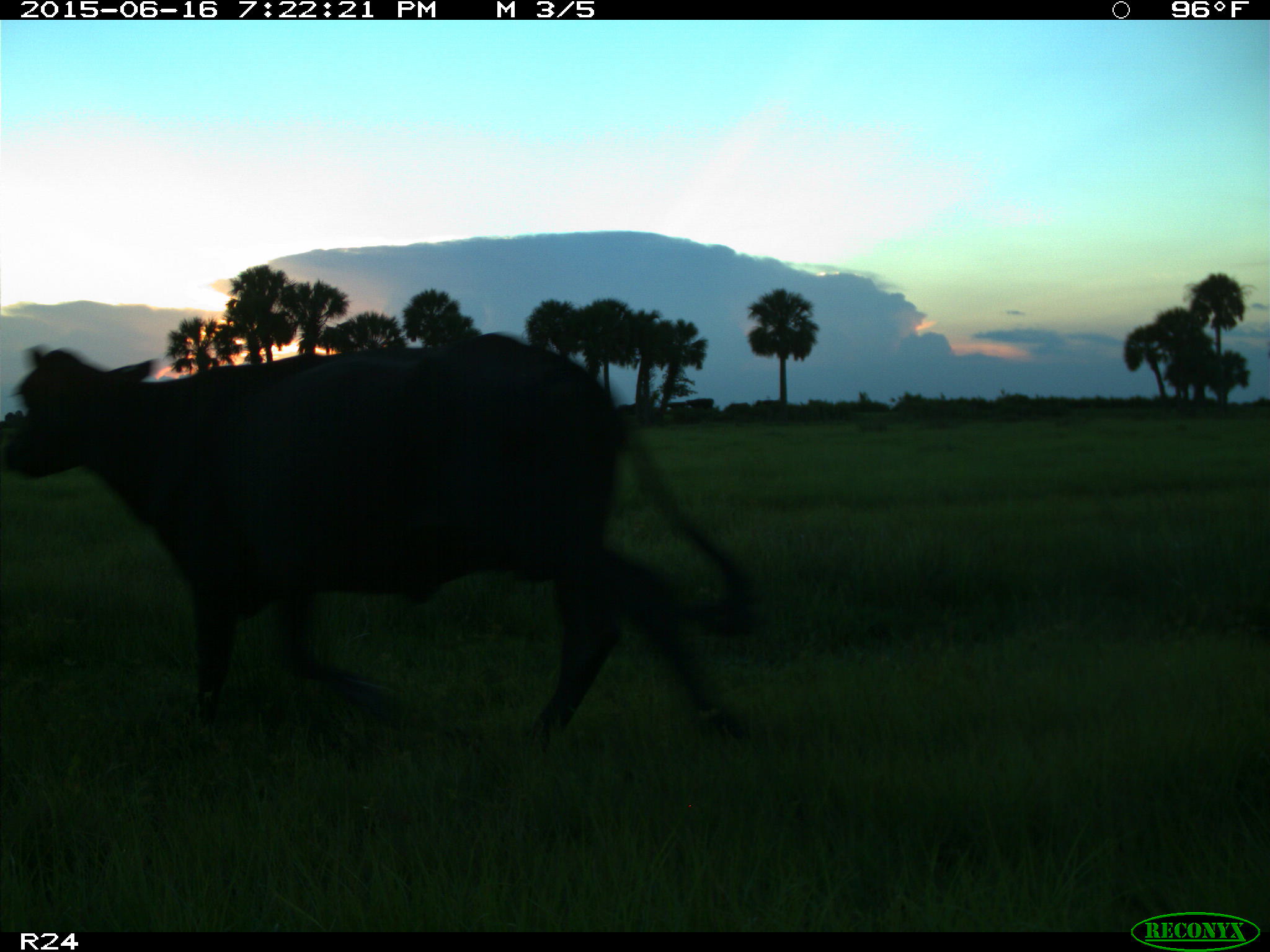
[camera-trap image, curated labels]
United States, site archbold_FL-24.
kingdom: Animalia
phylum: Chordata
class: Mammalia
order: Artiodactyla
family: Bovidae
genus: Bos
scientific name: Bos taurus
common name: domestic cow